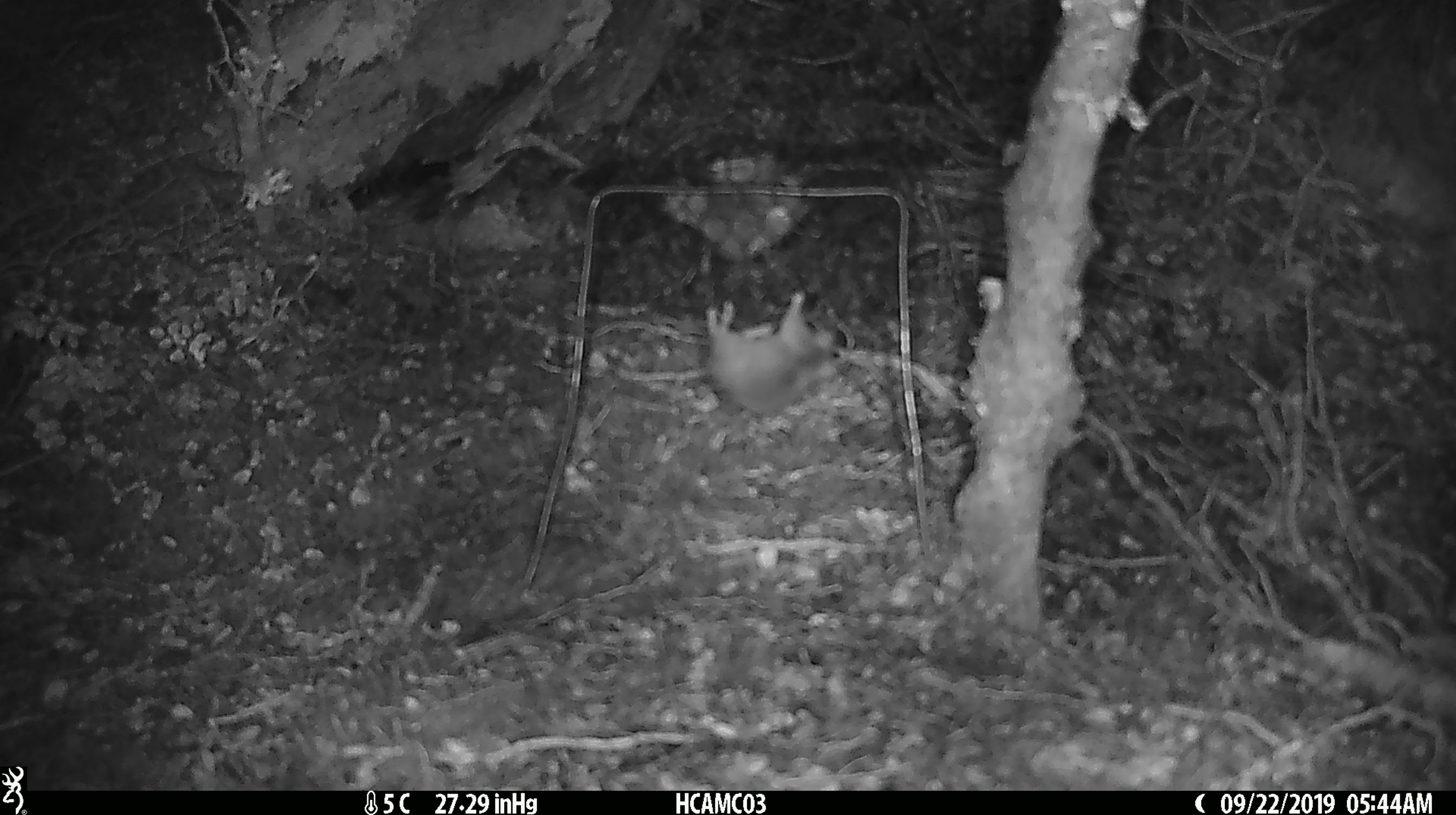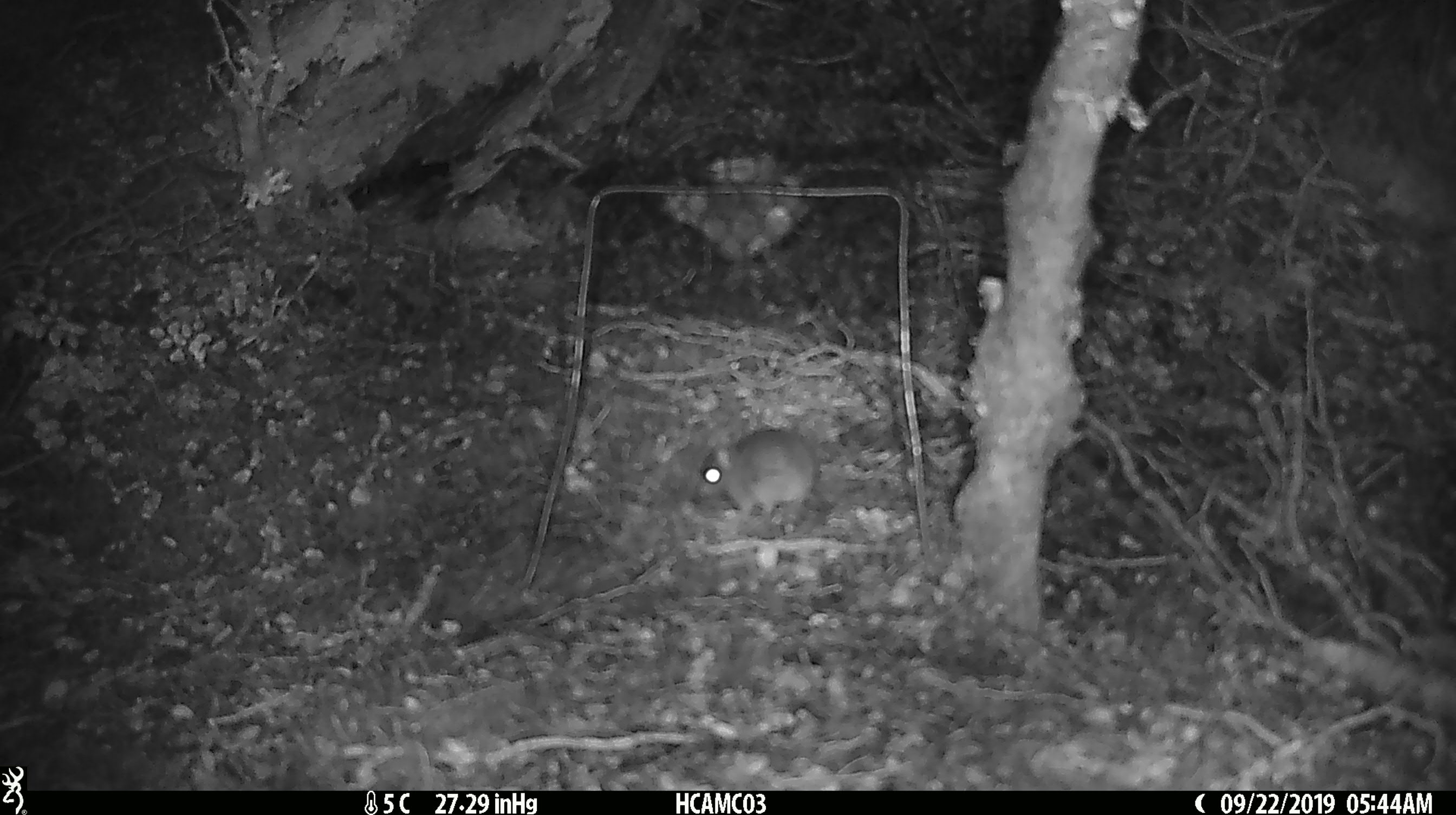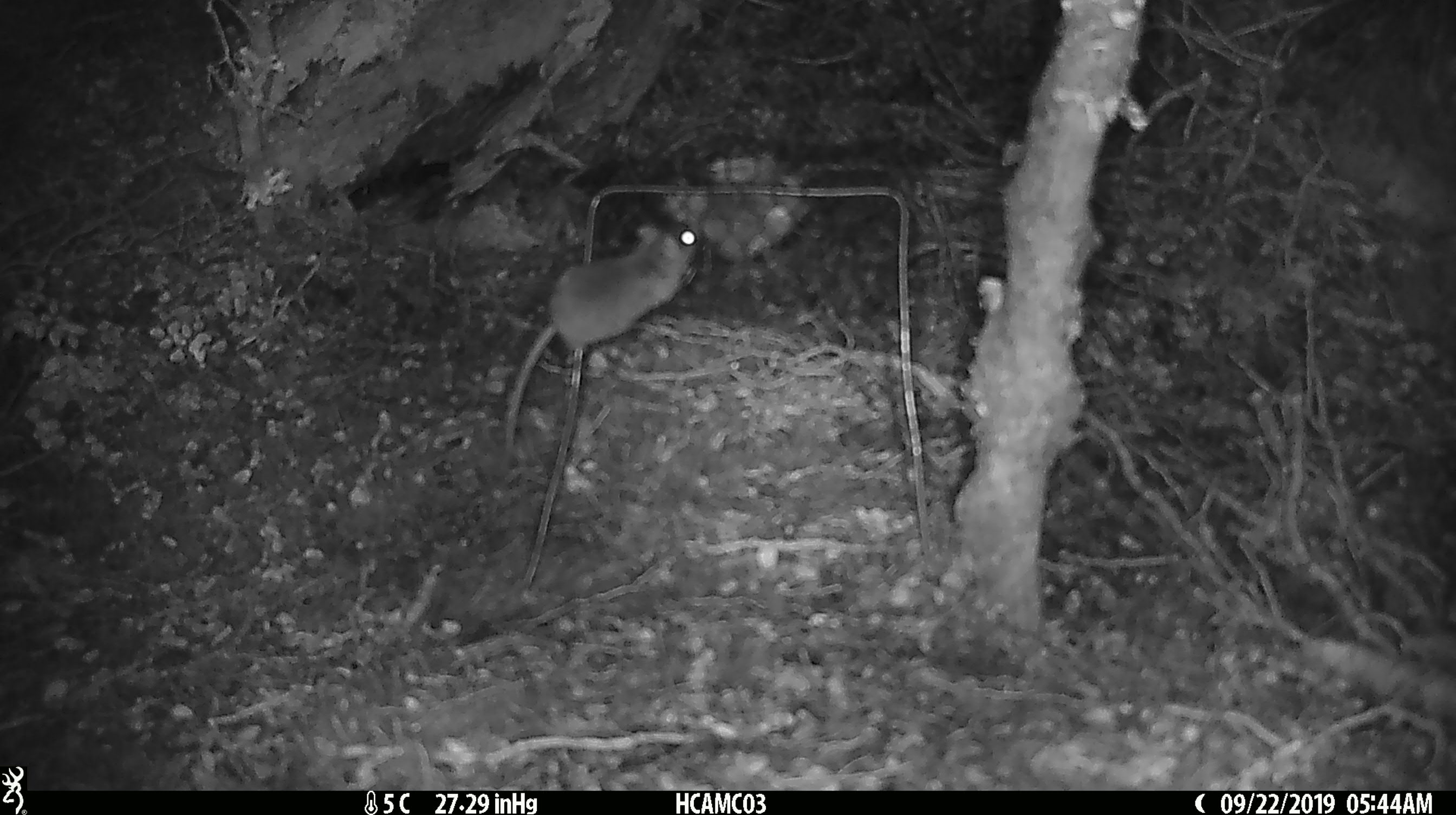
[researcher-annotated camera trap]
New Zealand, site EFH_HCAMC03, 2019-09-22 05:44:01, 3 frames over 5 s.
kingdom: Animalia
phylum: Chordata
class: Mammalia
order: Rodentia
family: Muridae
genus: Mus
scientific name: Mus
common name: mouse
Mouse (Mus).